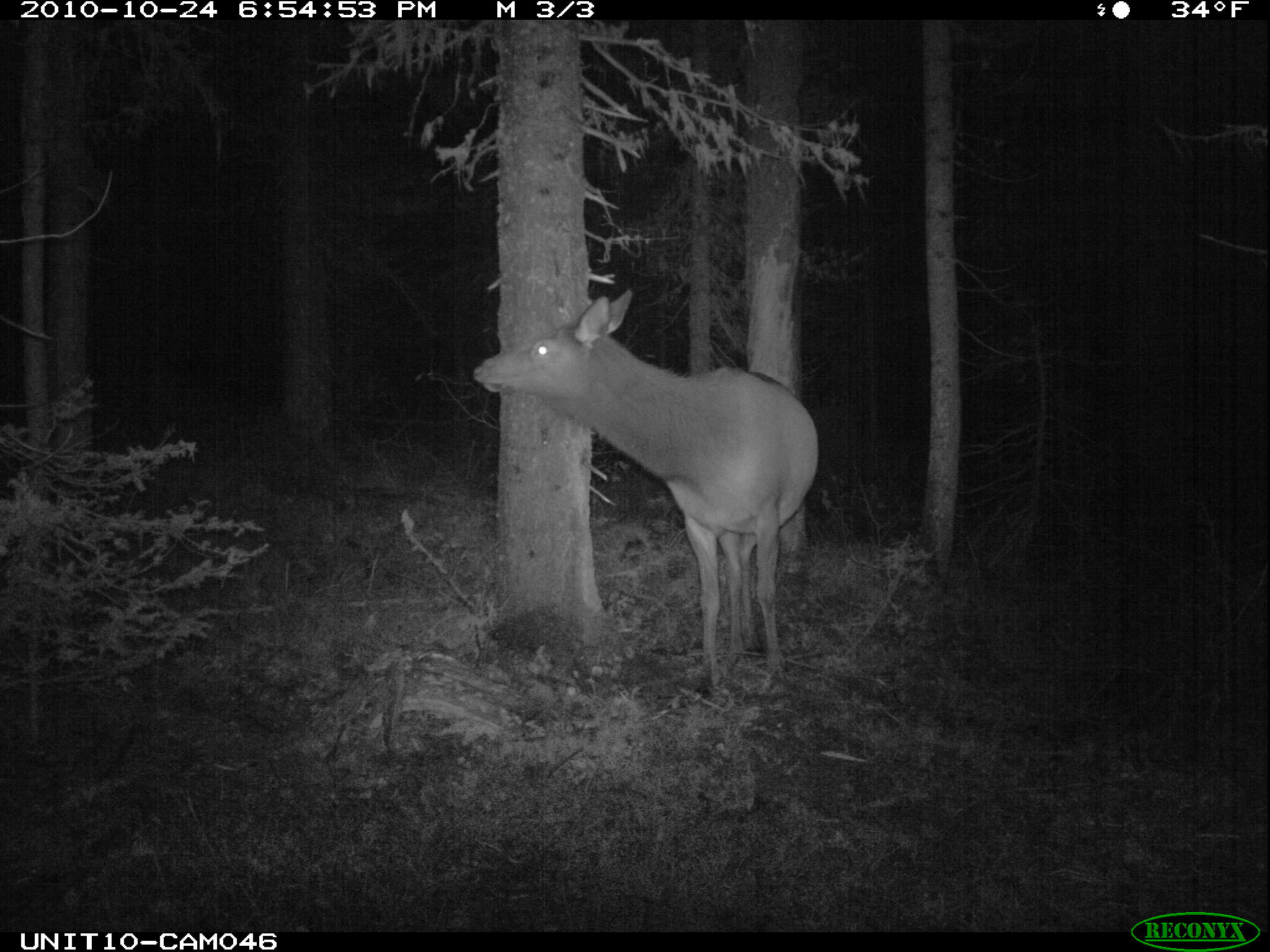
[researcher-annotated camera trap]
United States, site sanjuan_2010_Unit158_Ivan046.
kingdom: Animalia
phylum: Chordata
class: Mammalia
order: Artiodactyla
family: Cervidae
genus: Cervus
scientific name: Cervus elaphus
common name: red deer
Cervus elaphus (red deer).